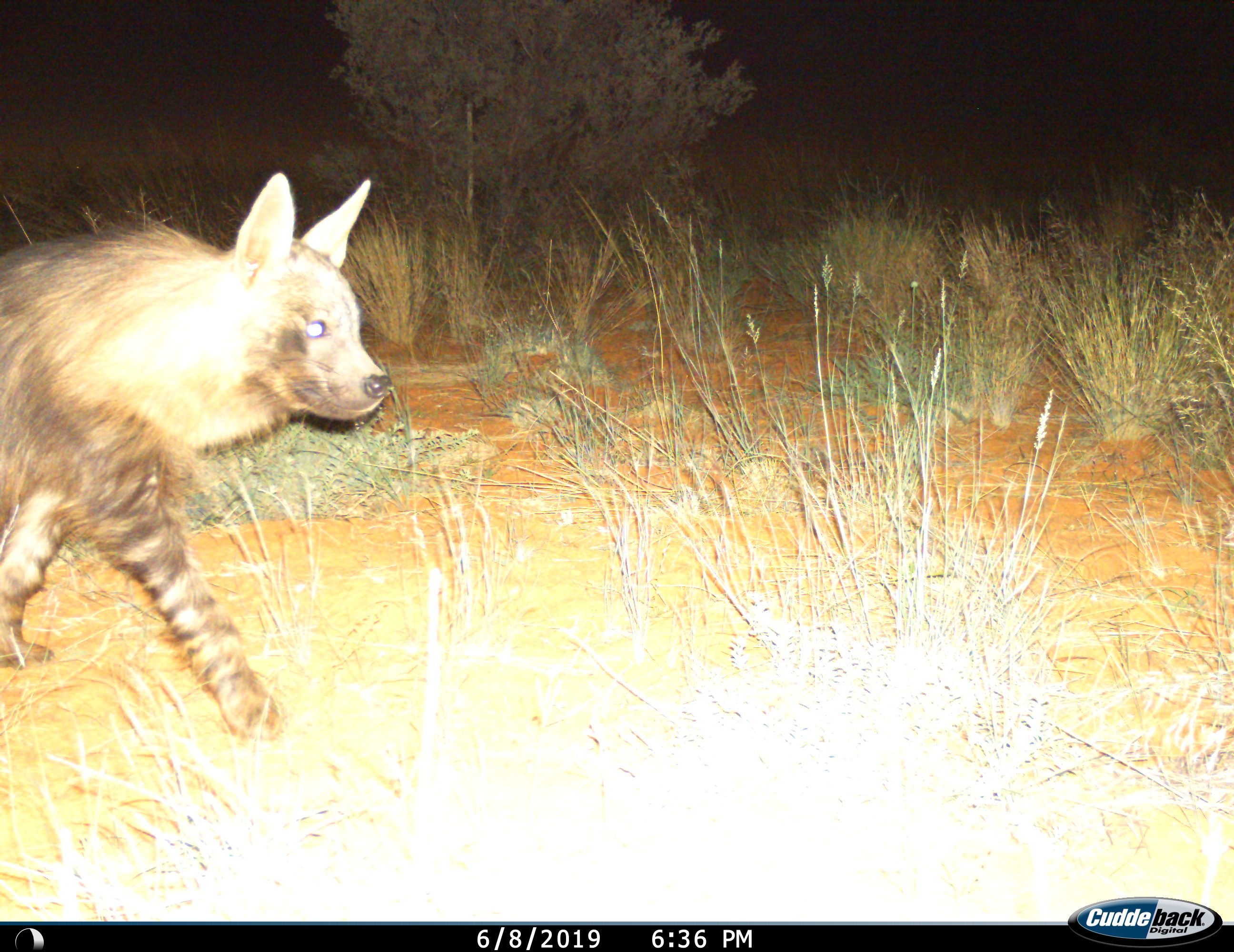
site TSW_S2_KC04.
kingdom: Animalia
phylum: Chordata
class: Mammalia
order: Carnivora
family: Hyaenidae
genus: Parahyaena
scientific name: Parahyaena brunnea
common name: brown hyena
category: hyenabrown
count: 1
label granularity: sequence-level